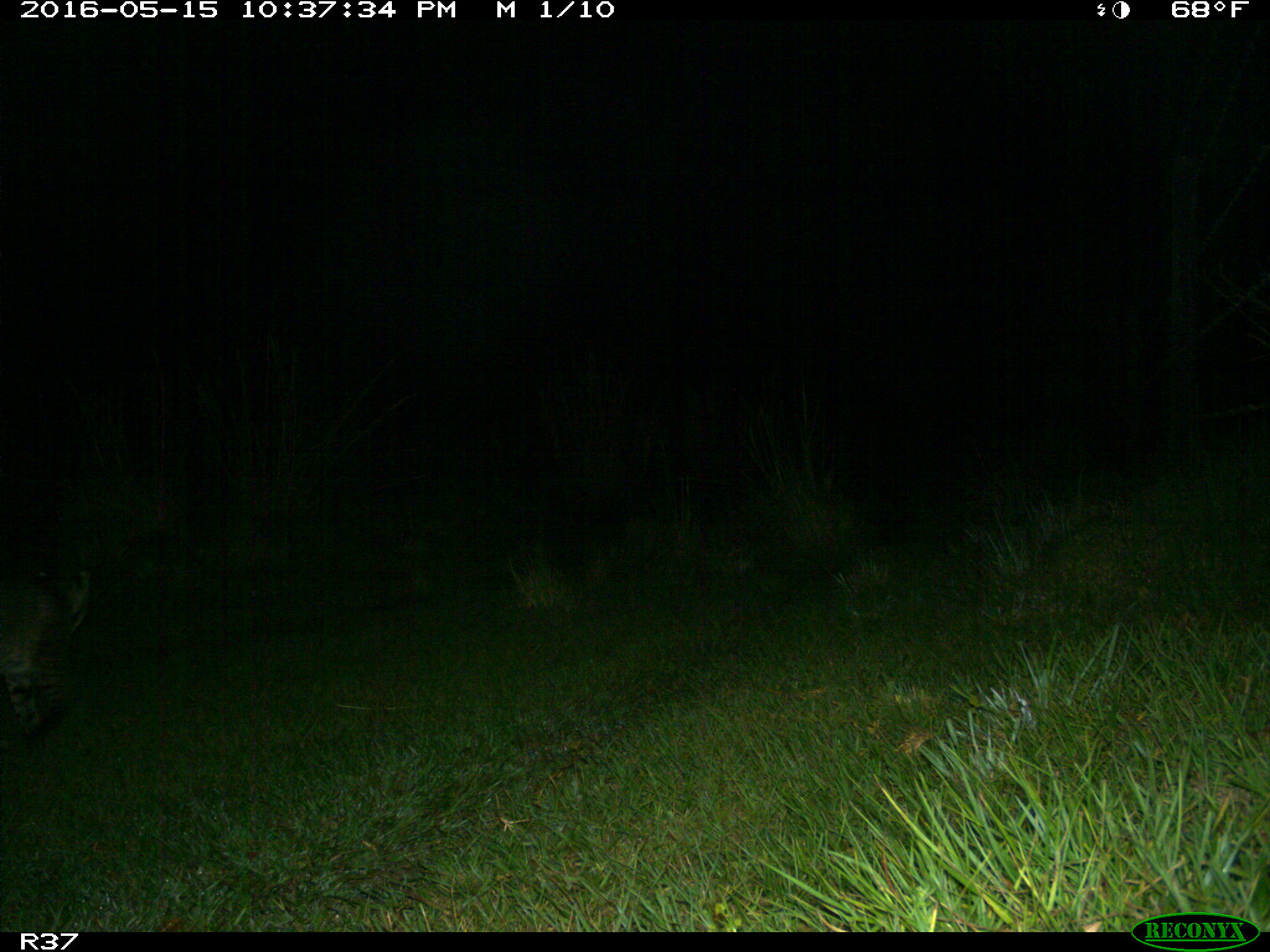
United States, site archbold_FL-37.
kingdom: Animalia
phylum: Chordata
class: Mammalia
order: Carnivora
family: Felidae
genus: Lynx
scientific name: Lynx rufus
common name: bobcat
Lynx rufus (bobcat).